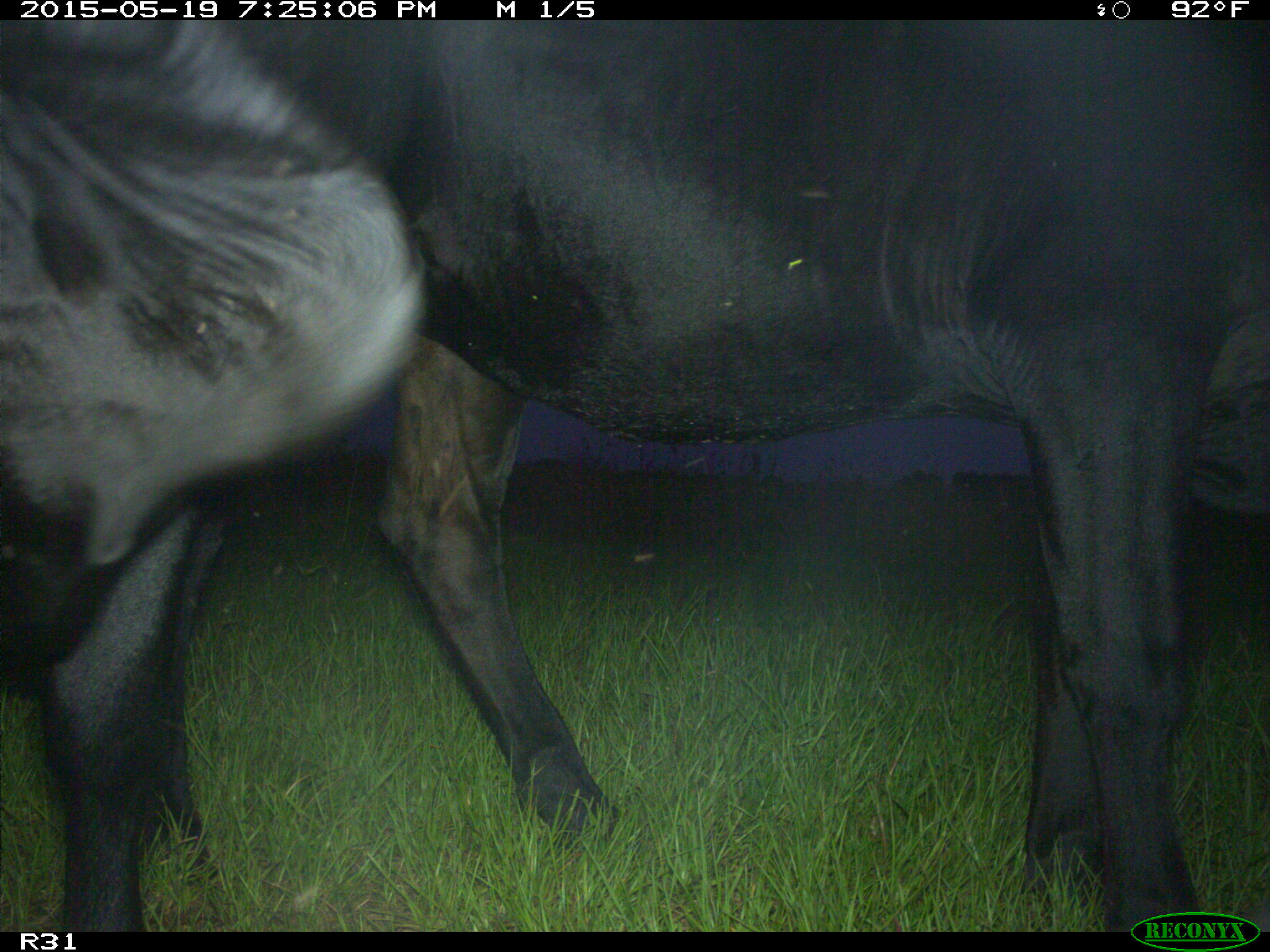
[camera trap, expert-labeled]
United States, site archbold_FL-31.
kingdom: Animalia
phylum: Chordata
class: Mammalia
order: Artiodactyla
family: Bovidae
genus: Bos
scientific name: Bos taurus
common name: domestic cow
Bos taurus (domestic cow).